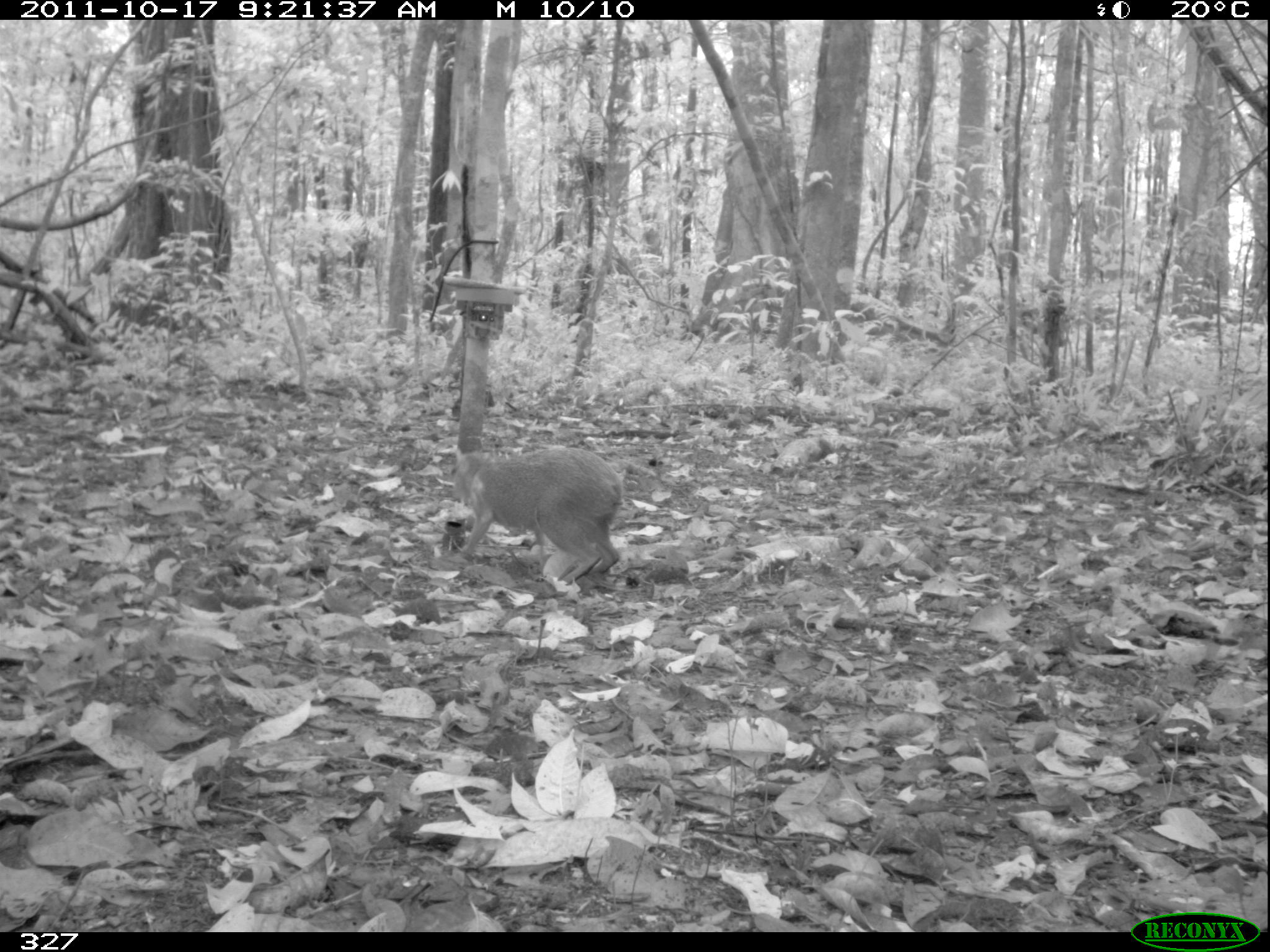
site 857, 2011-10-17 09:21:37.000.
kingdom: Animalia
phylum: Chordata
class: Mammalia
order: Rodentia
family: Dasyproctidae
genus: Dasyprocta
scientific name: Dasyprocta punctata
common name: central american agouti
Dasyprocta punctata (central american agouti).